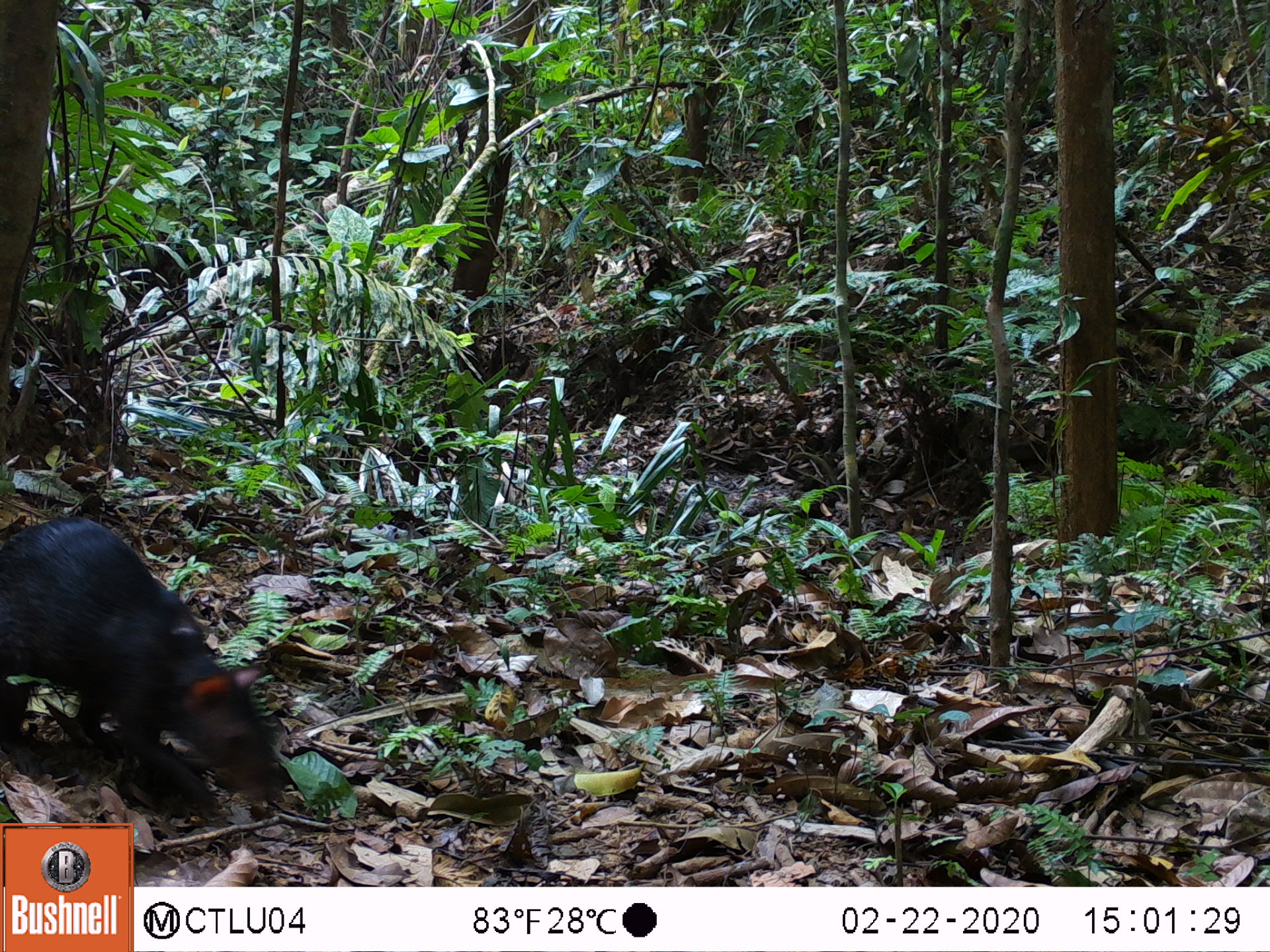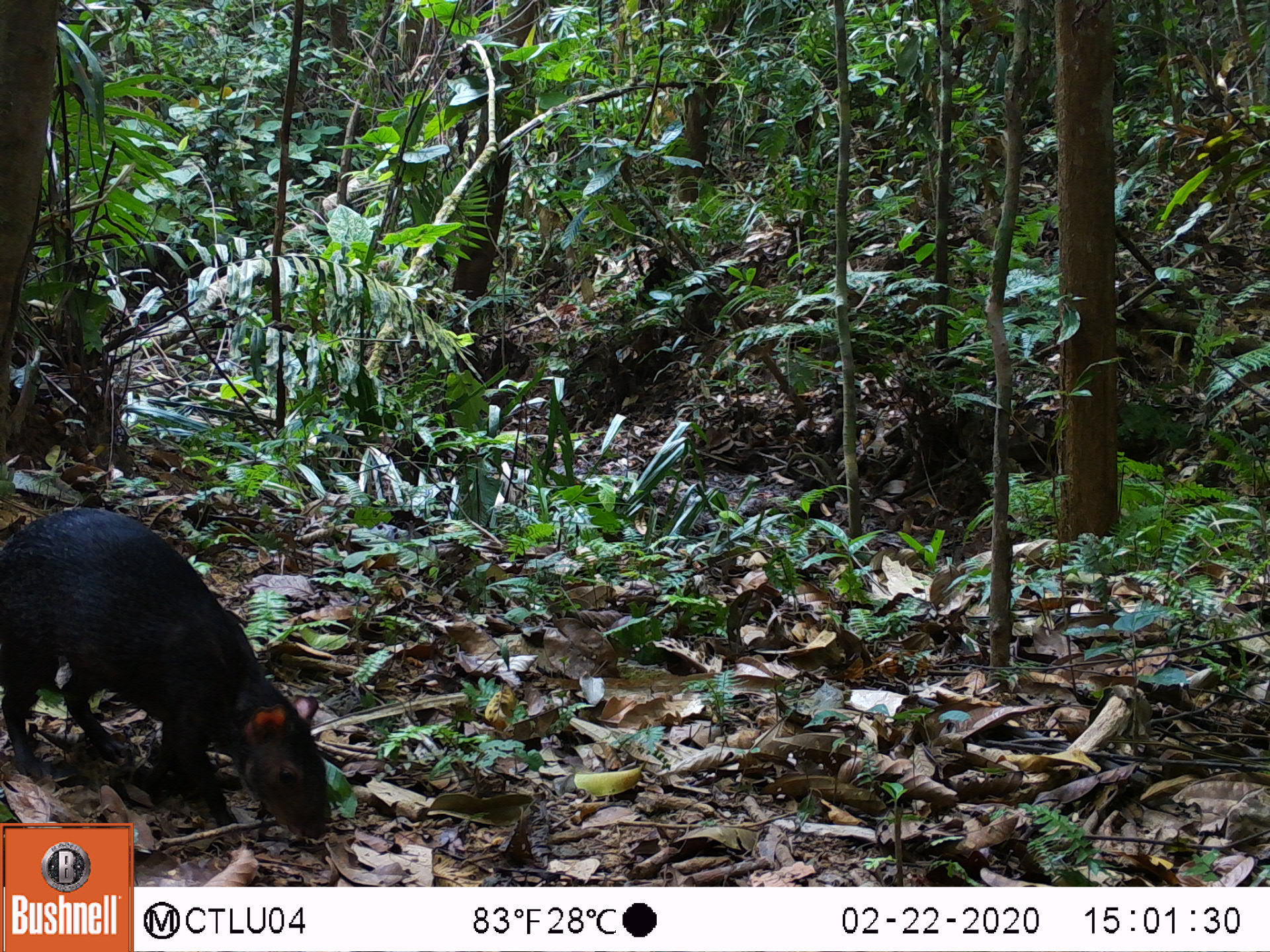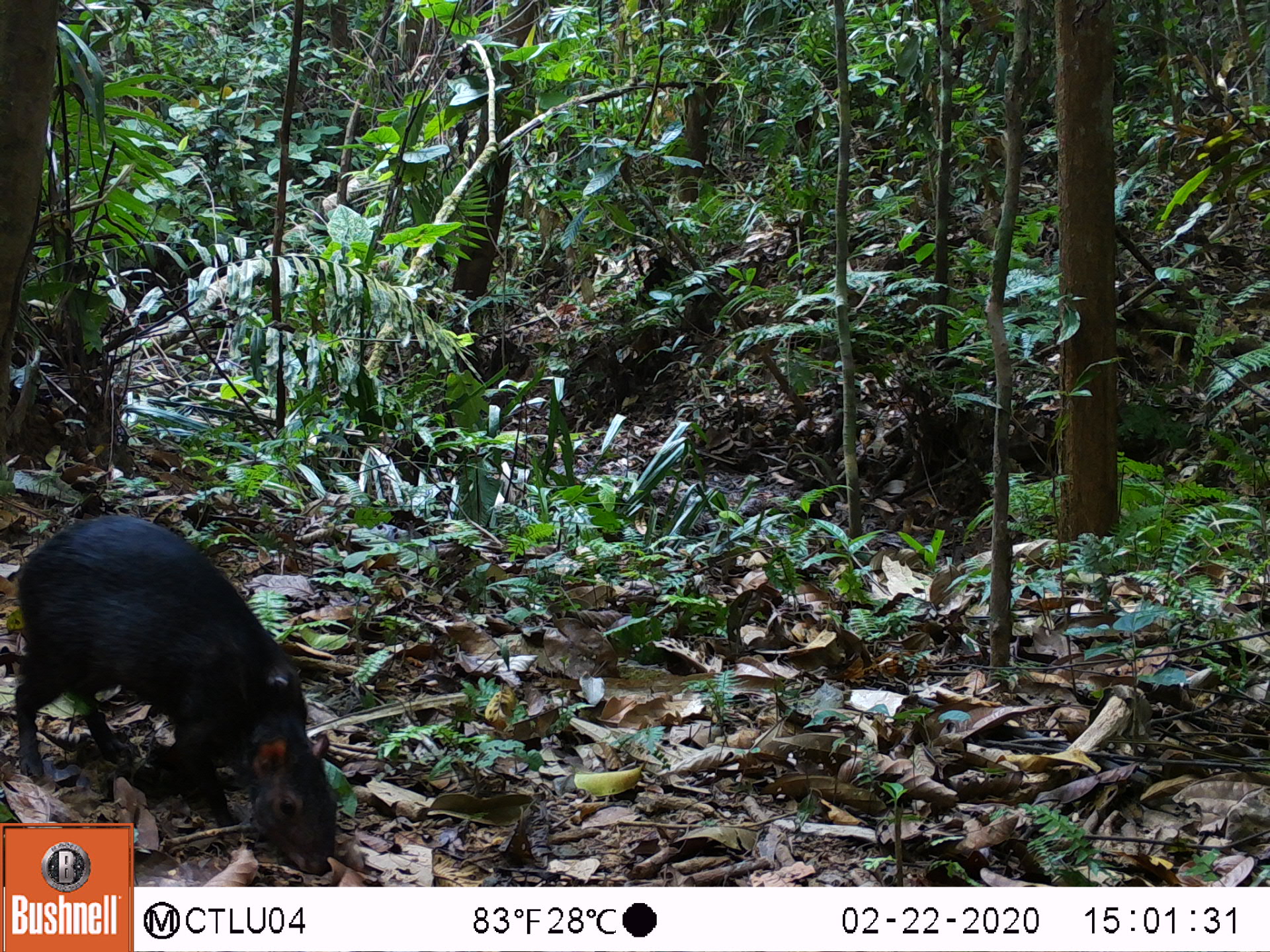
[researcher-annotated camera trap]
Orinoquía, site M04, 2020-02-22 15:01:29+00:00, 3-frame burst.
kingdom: Animalia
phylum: Chordata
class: Mammalia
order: Rodentia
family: Dasyproctidae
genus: Dasyprocta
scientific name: Dasyprocta fuliginosa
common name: black agouti